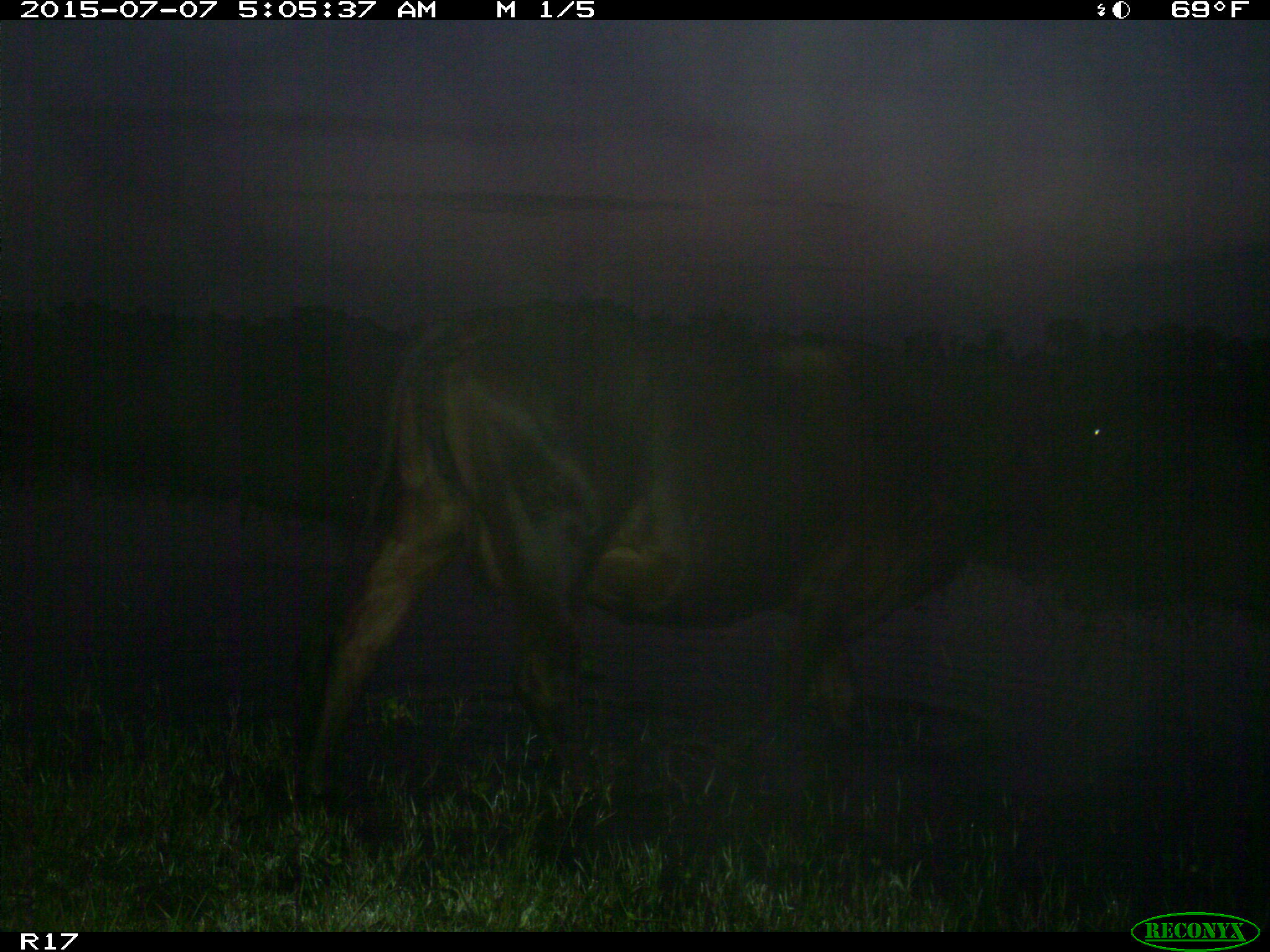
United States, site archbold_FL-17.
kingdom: Animalia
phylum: Chordata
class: Mammalia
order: Artiodactyla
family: Bovidae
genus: Bos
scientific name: Bos taurus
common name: domestic cow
Bos taurus (domestic cow).